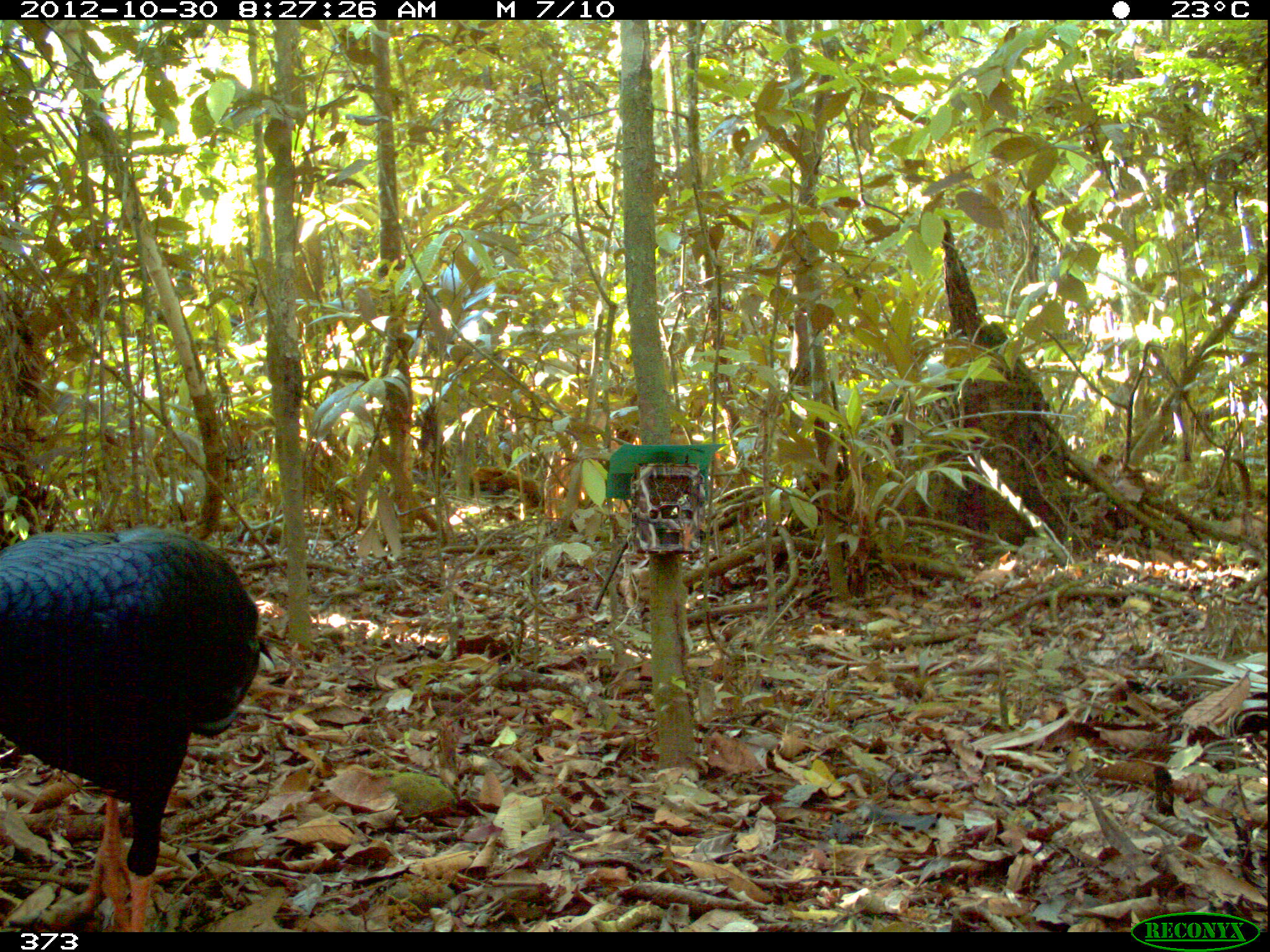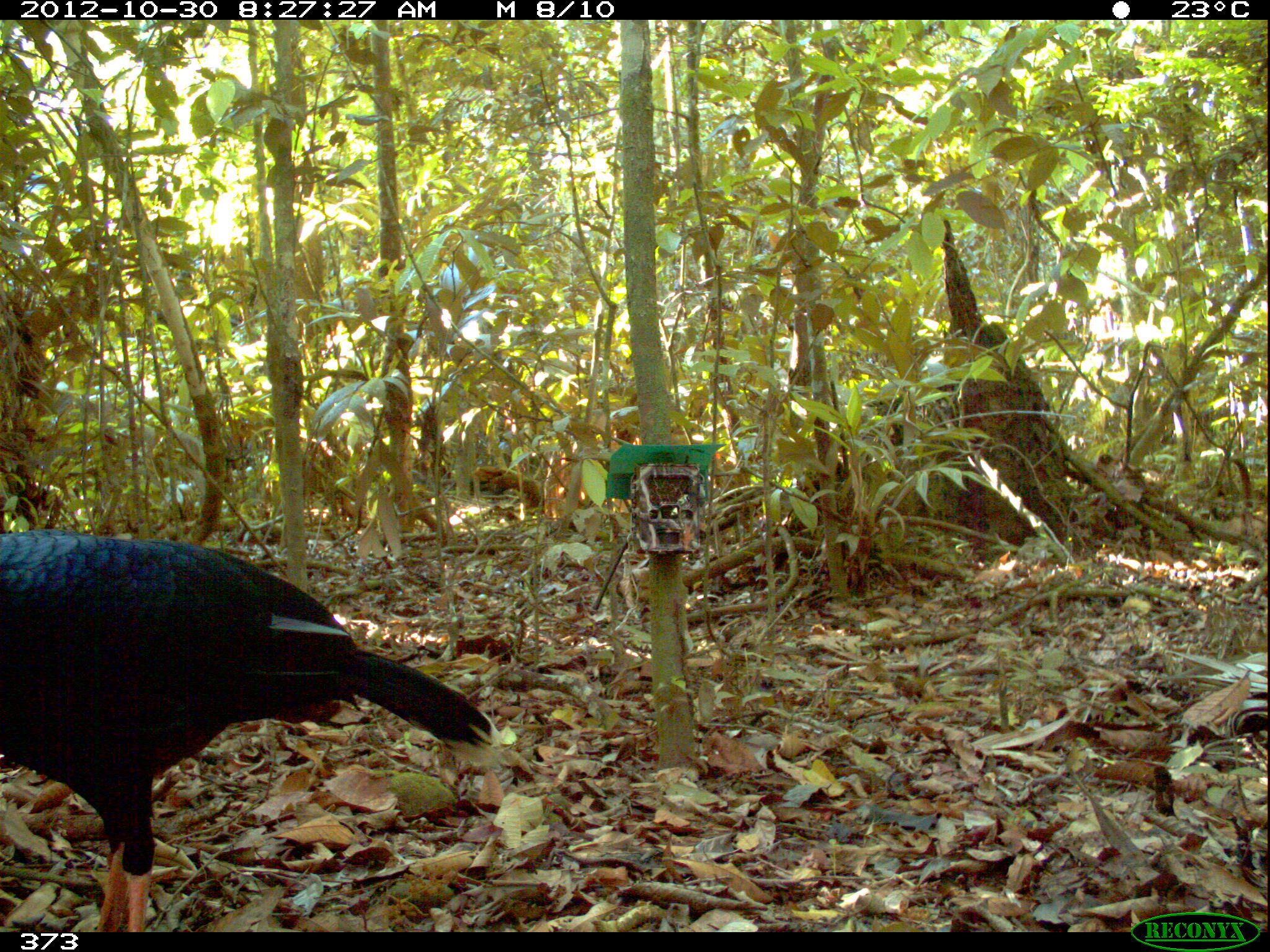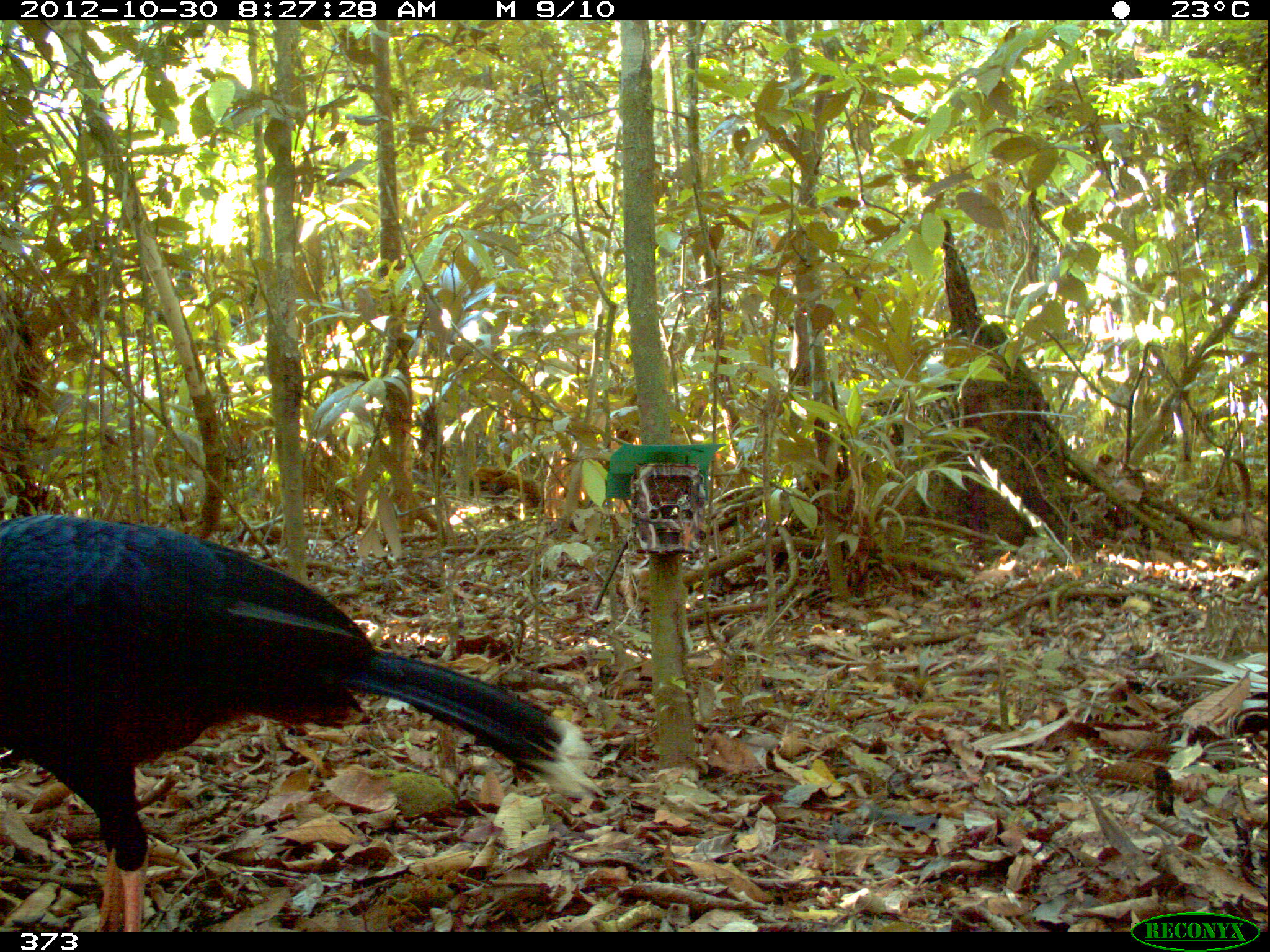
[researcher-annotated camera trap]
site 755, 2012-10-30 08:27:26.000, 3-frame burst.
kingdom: Animalia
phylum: Chordata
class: Aves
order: Galliformes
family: Cracidae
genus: Mitu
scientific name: Mitu tuberosum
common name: razor-billed curassow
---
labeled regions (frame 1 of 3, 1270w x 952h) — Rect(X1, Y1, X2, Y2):
mitu tuberosum: Rect(0, 526, 259, 932)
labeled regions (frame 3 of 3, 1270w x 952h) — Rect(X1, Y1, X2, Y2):
mitu tuberosum: Rect(0, 511, 604, 932)